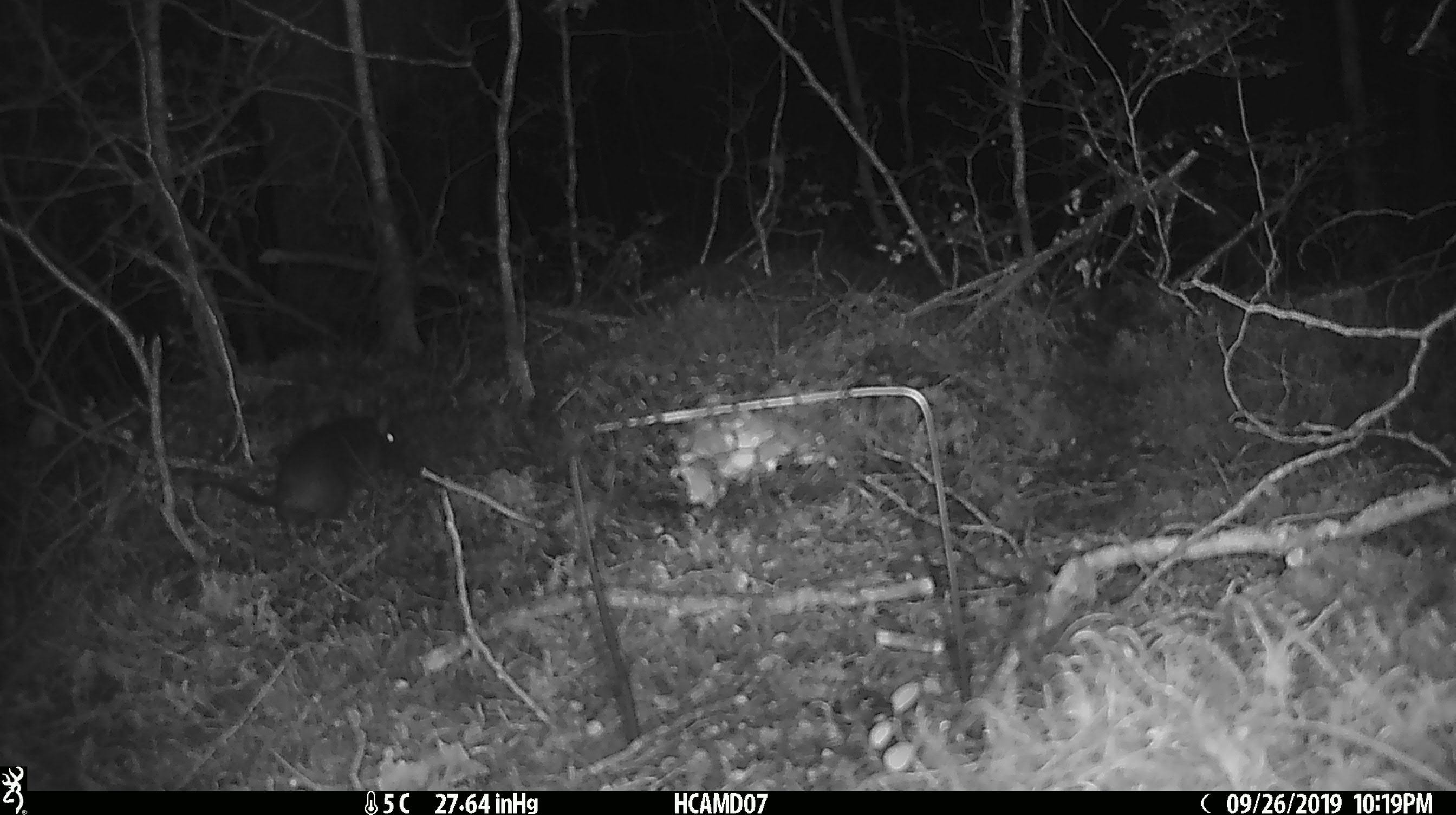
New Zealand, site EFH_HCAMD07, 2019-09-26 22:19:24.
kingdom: Animalia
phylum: Chordata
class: Mammalia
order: Rodentia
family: Muridae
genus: Rattus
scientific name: Rattus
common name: rat